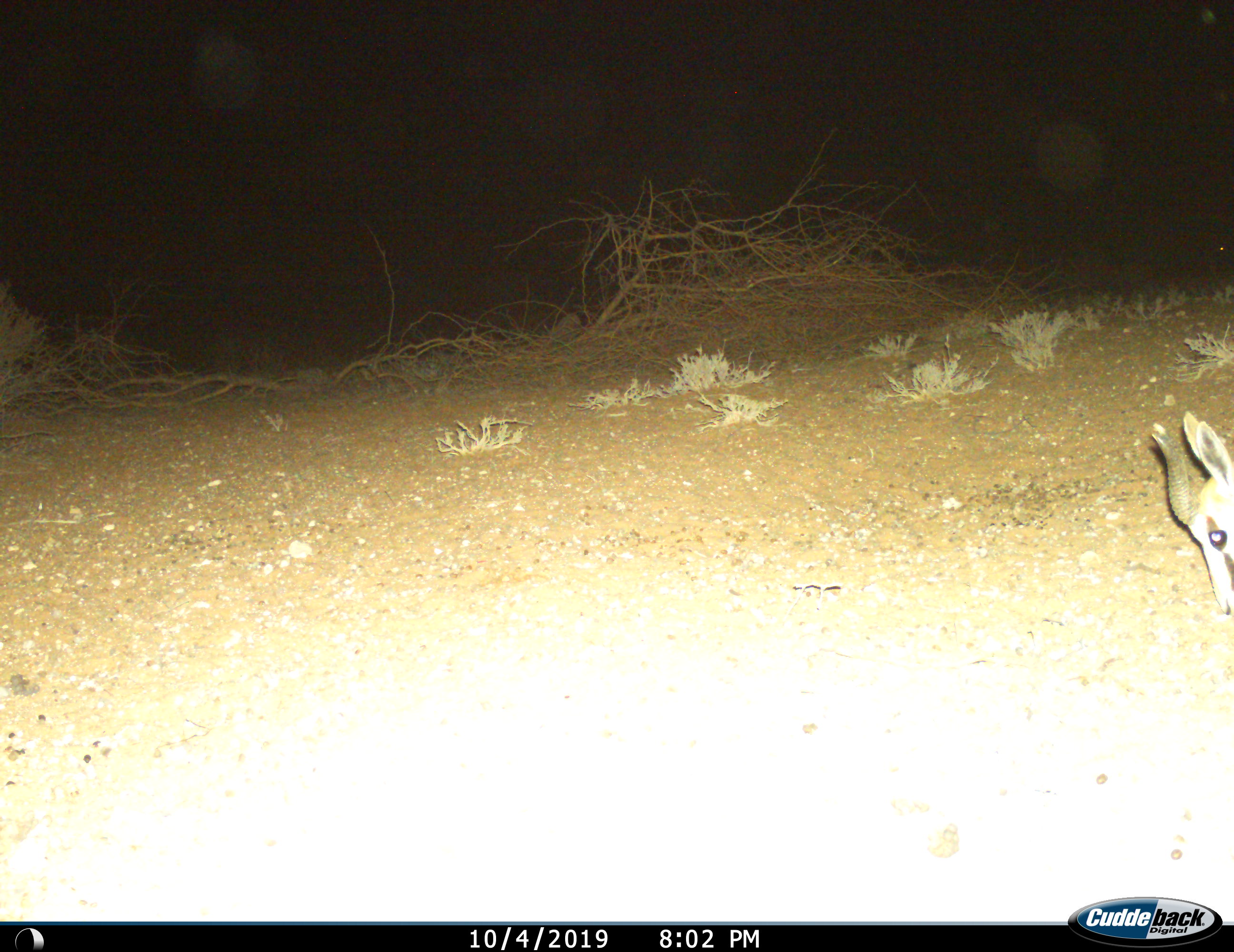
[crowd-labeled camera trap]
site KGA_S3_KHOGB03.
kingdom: Animalia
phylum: Chordata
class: Mammalia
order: Artiodactyla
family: Bovidae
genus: Antidorcas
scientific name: Antidorcas marsupialis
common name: springbok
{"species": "springbok (Antidorcas marsupialis)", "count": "1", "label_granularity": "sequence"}